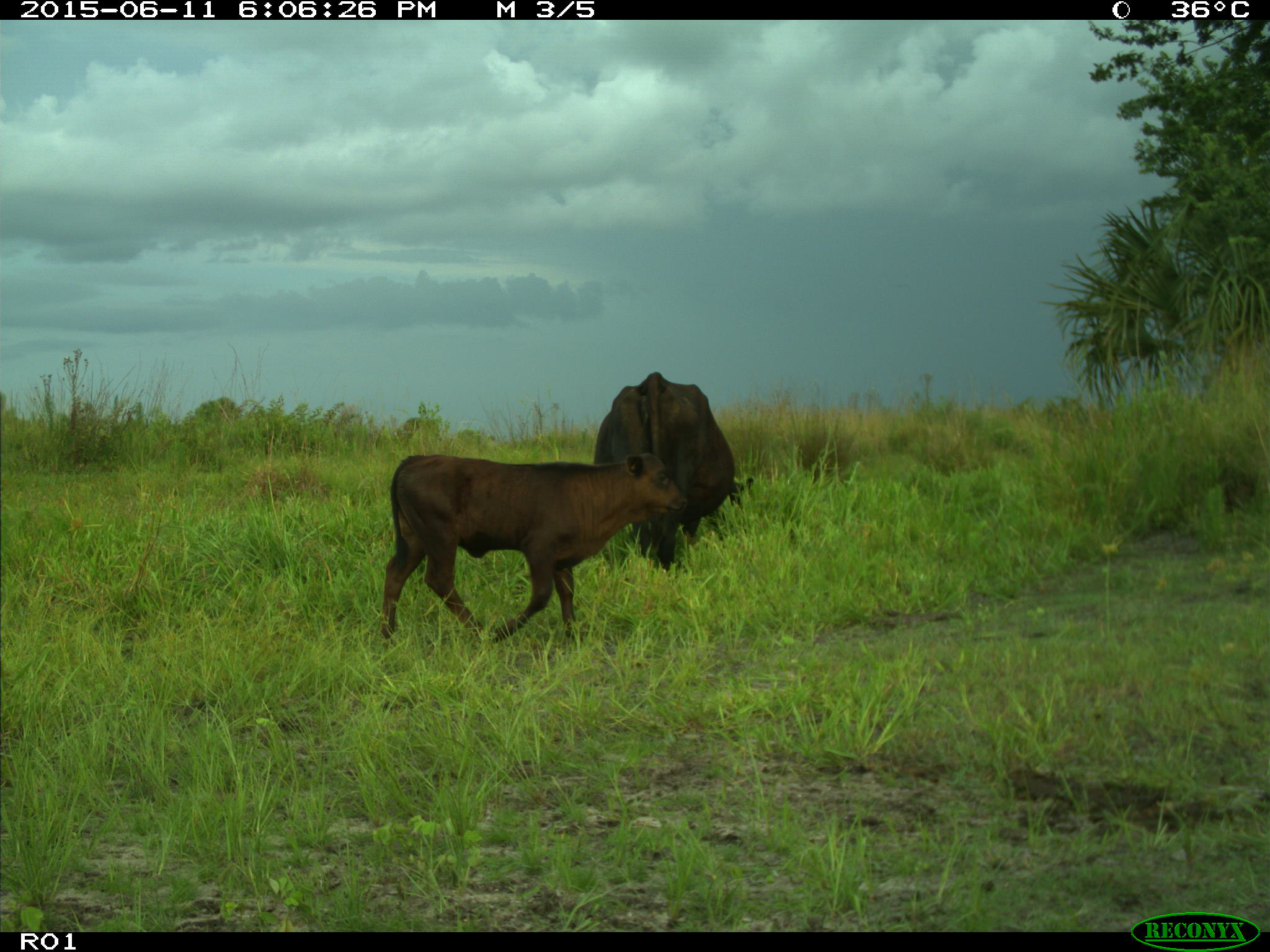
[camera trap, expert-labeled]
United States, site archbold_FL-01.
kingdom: Animalia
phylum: Chordata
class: Mammalia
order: Artiodactyla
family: Bovidae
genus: Bos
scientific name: Bos taurus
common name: domestic cow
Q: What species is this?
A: Bos taurus (domestic cow).